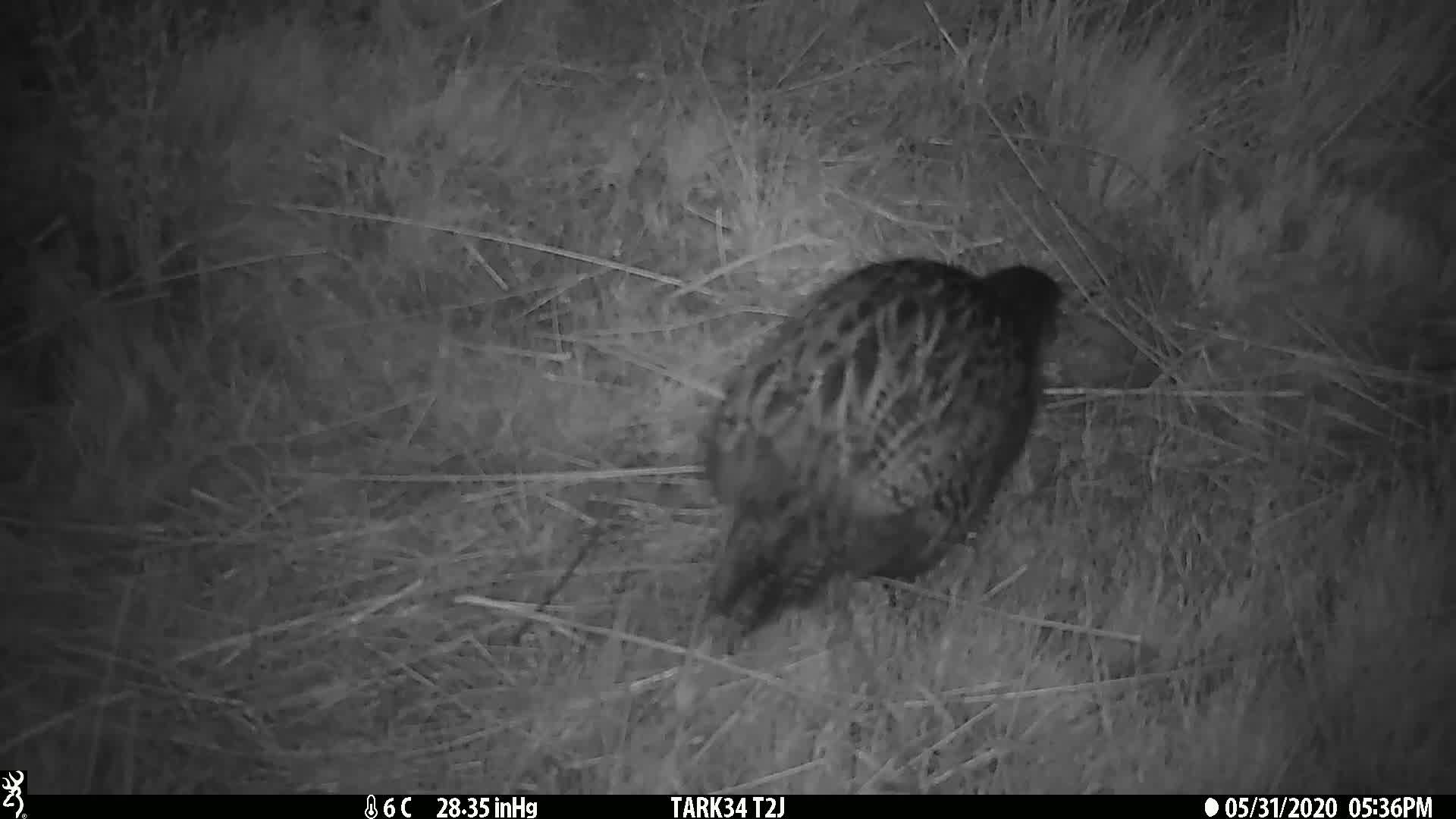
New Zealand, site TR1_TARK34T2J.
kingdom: Animalia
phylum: Chordata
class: Aves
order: Gruiformes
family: Rallidae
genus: Gallirallus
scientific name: Gallirallus australis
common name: weka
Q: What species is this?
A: Weka (Gallirallus australis).